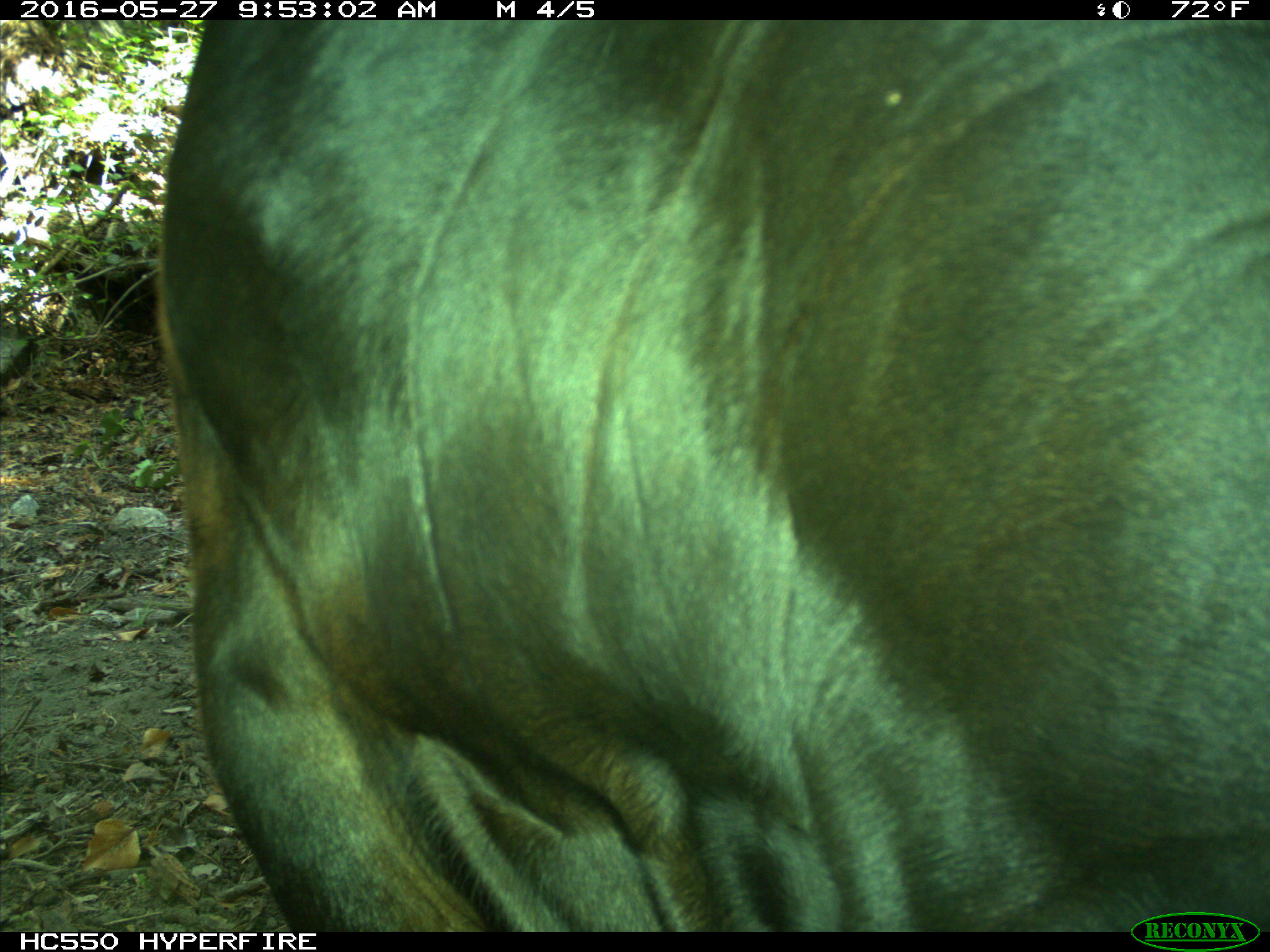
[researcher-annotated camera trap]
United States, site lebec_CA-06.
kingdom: Animalia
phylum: Chordata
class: Mammalia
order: Artiodactyla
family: Bovidae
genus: Bos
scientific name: Bos taurus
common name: domestic cow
Bos taurus (domestic cow).